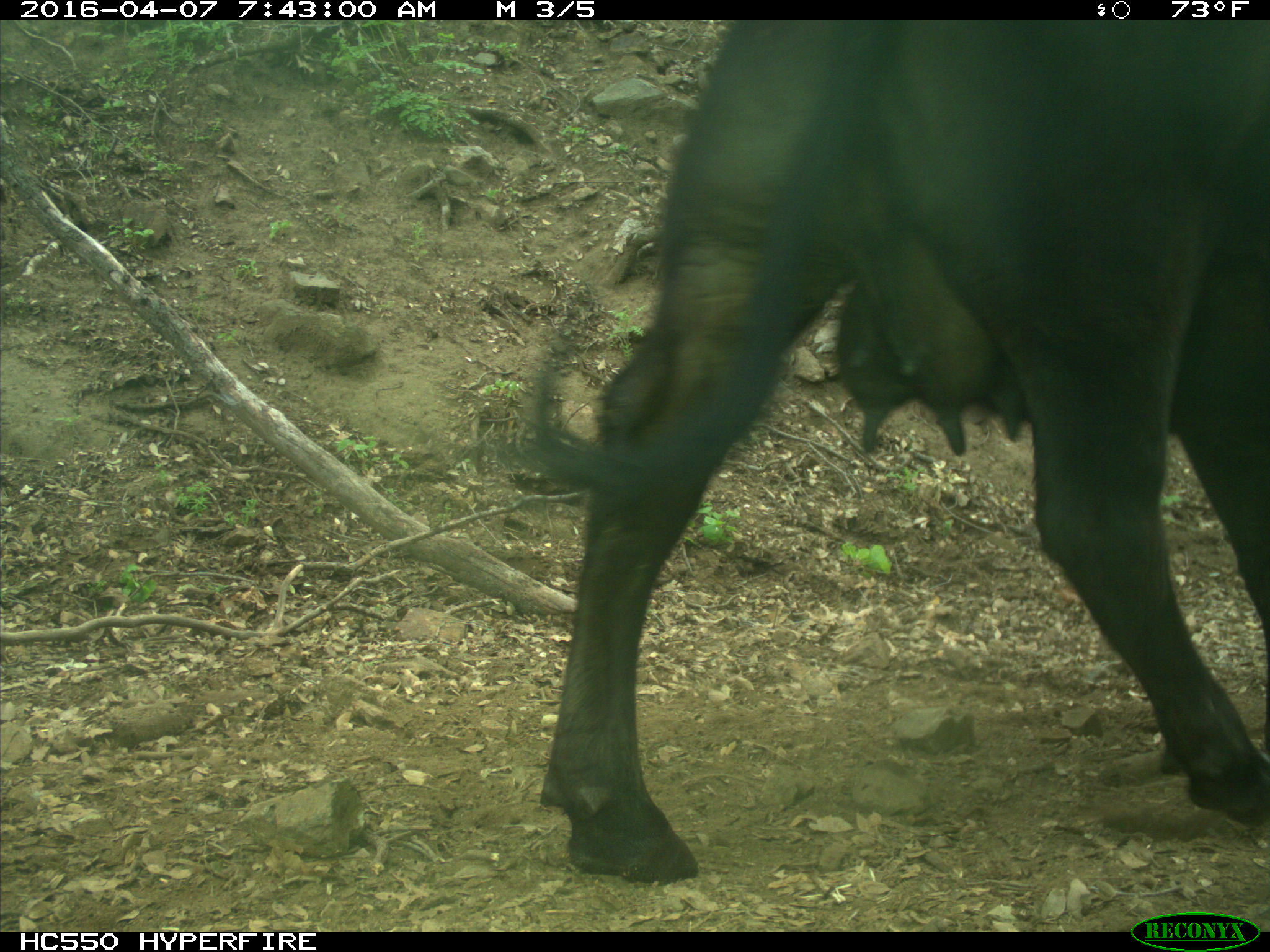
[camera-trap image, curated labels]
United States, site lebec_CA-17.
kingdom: Animalia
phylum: Chordata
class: Mammalia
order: Artiodactyla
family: Bovidae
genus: Bos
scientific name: Bos taurus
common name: domestic cow